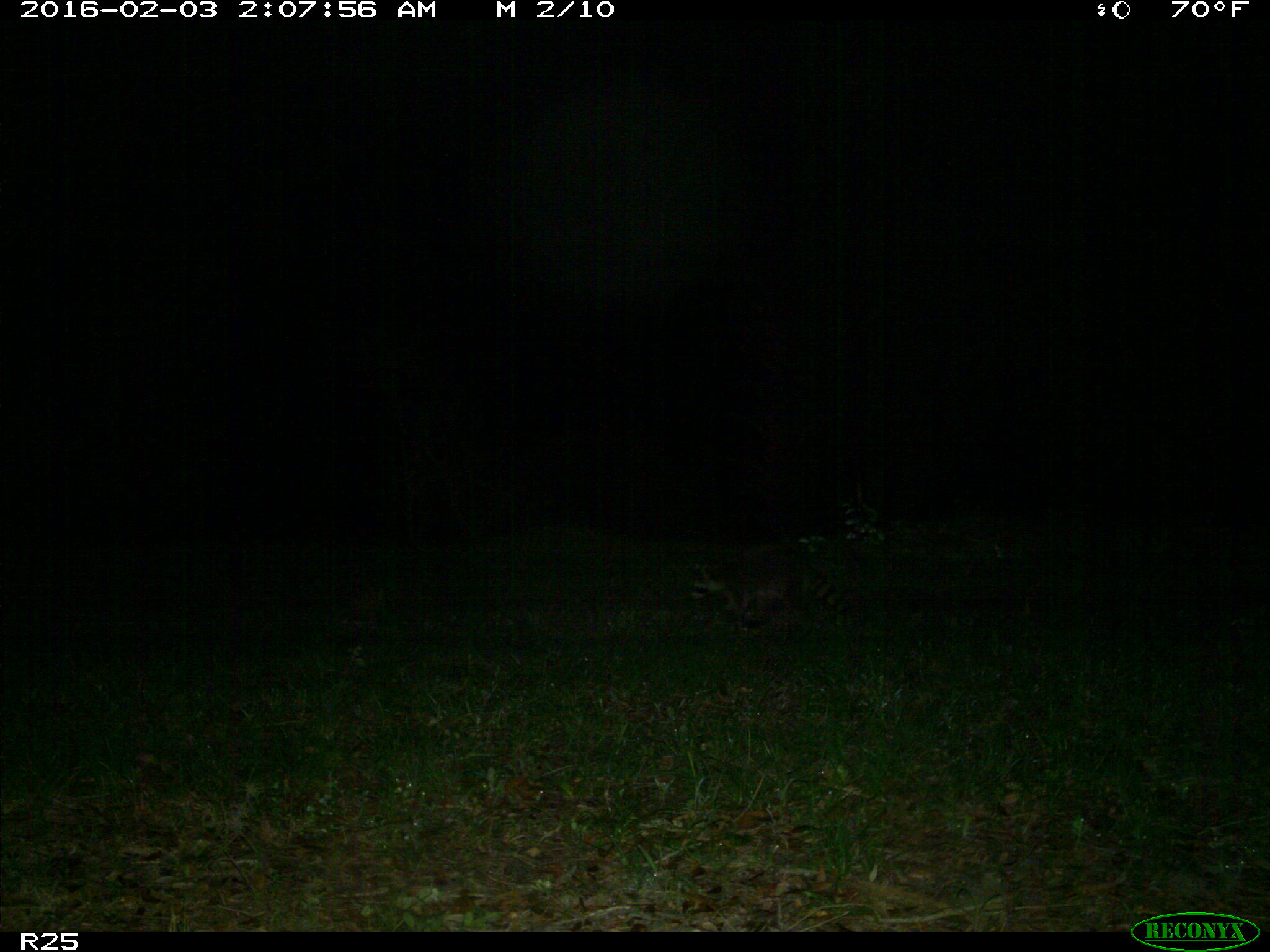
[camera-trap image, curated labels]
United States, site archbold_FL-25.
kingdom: Animalia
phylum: Chordata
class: Mammalia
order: Carnivora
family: Procyonidae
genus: Procyon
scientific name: Procyon lotor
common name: common raccoon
Procyon lotor (common raccoon).